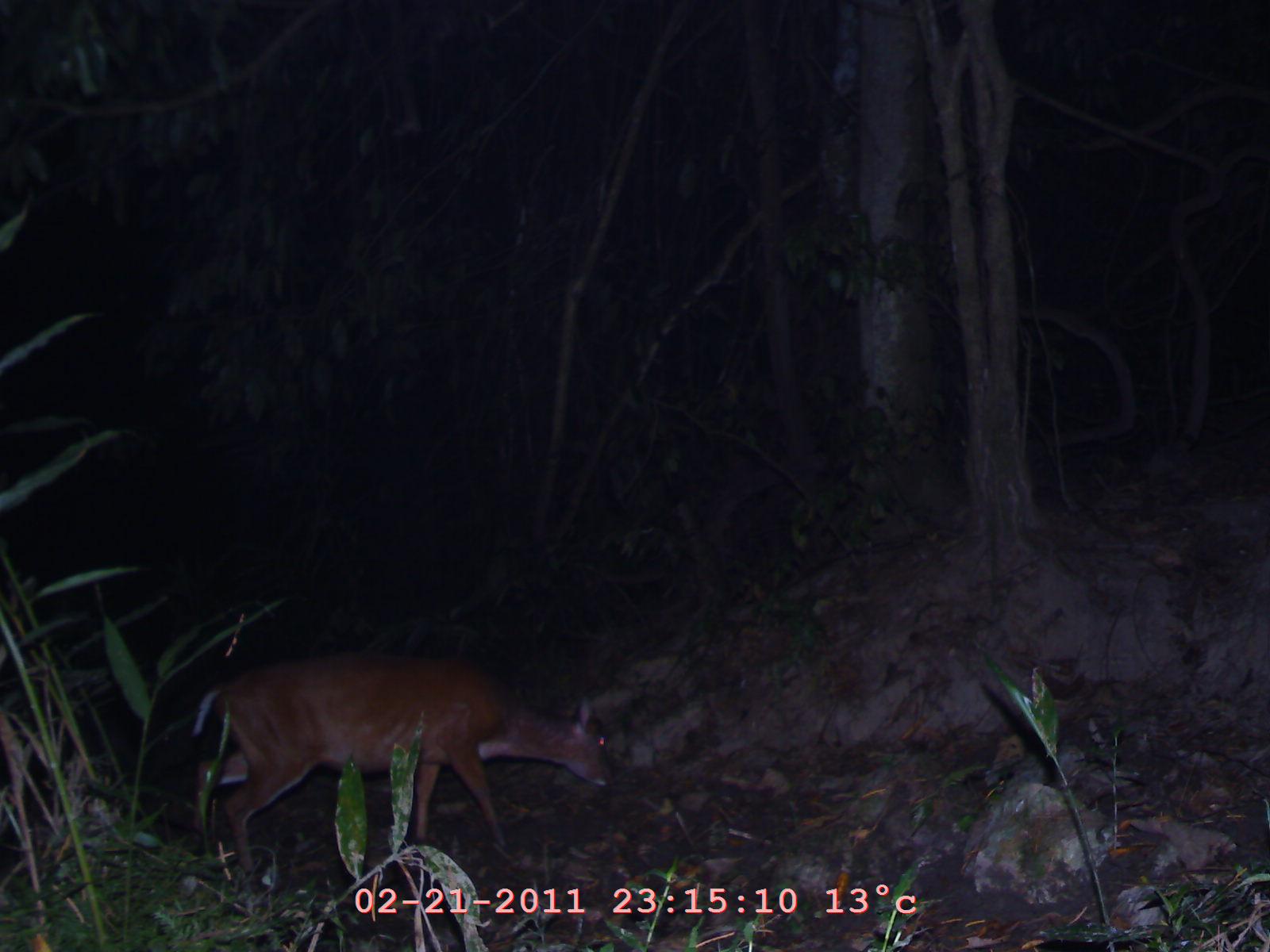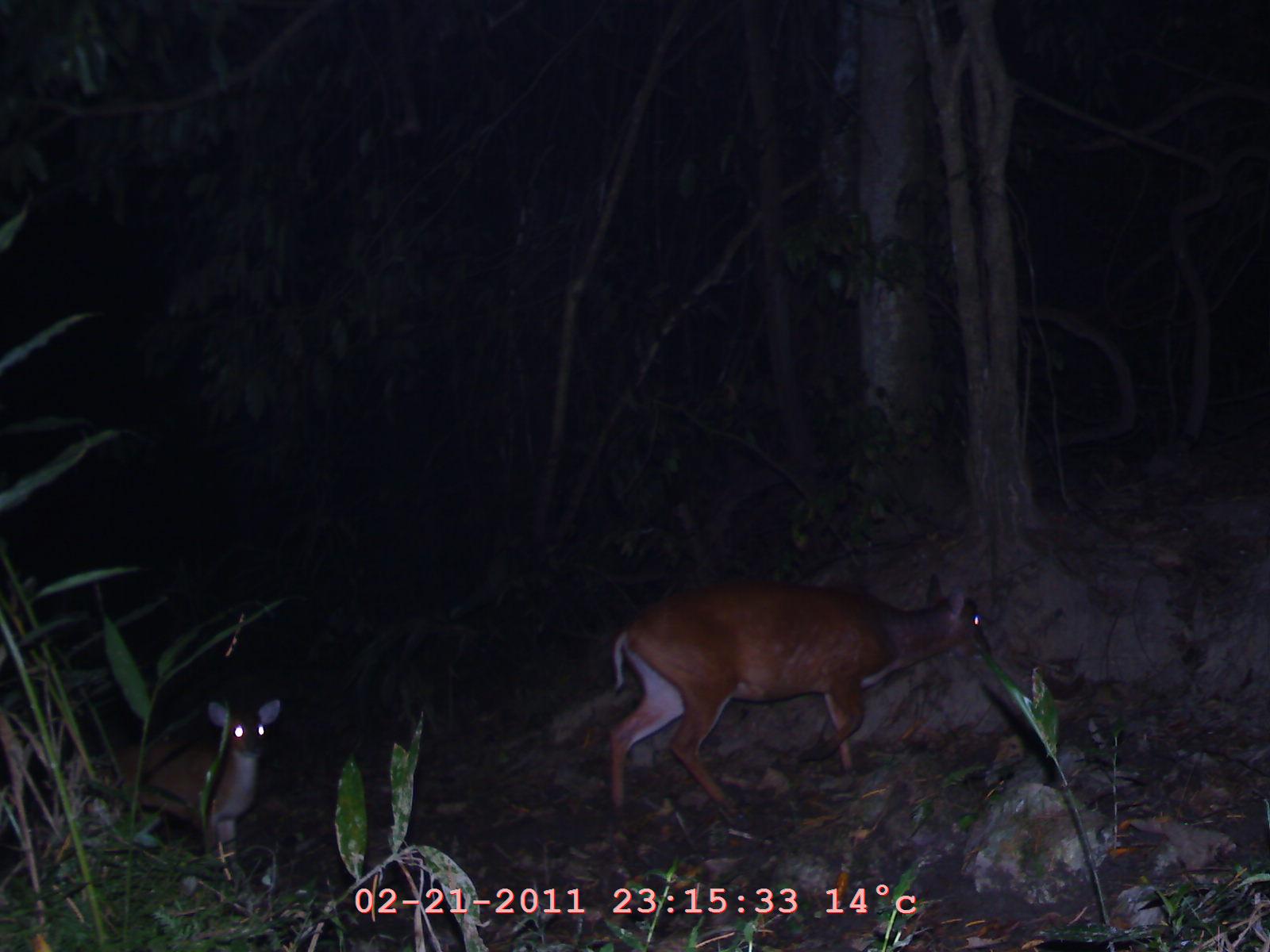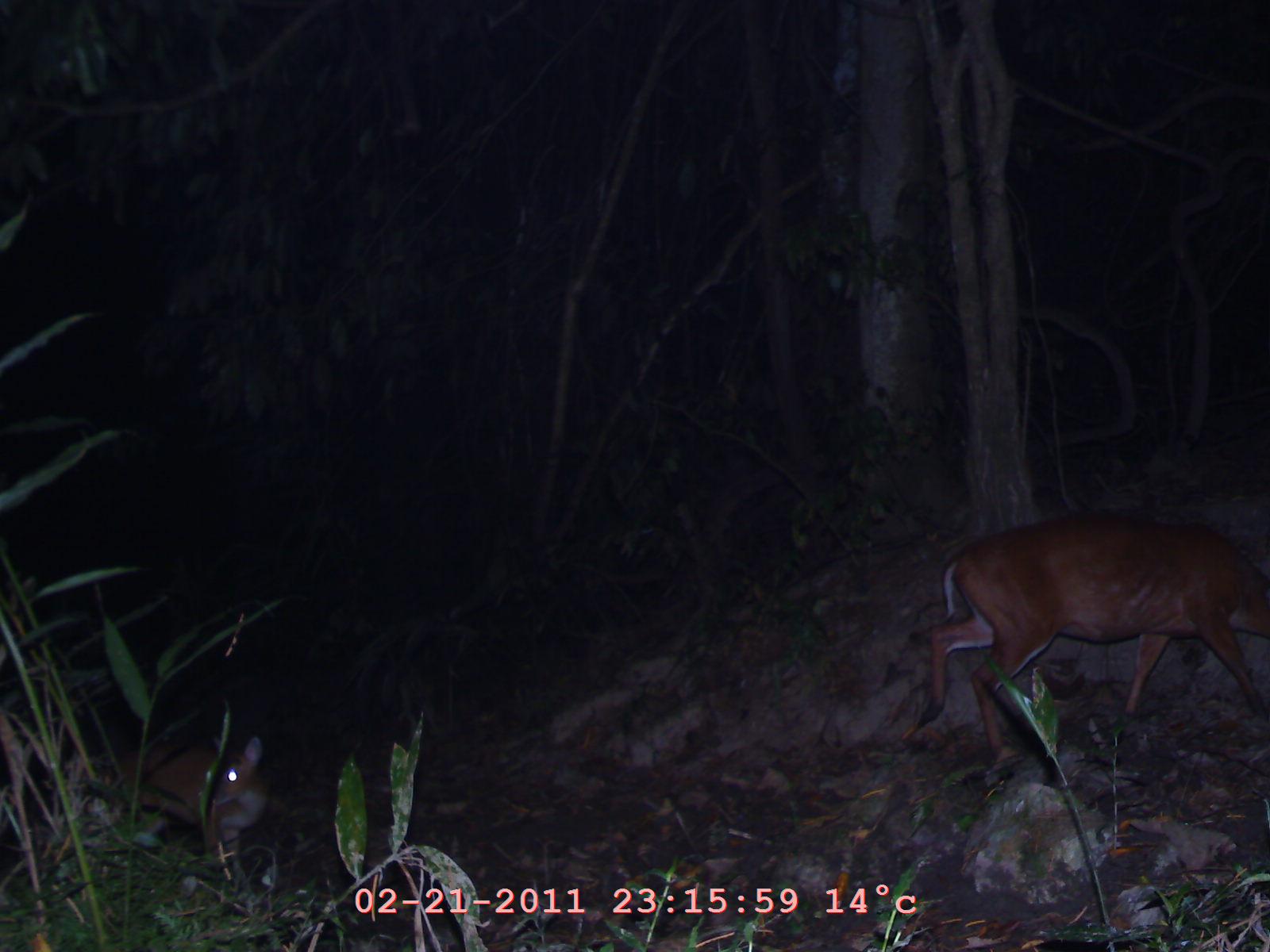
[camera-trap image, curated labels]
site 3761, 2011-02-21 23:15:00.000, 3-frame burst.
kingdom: Animalia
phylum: Chordata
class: Mammalia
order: Artiodactyla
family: Cervidae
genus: Muntiacus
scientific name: Muntiacus muntjak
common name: southern red muntjac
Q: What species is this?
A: Muntiacus muntjak (southern red muntjac).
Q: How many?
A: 1.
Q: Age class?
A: Adult.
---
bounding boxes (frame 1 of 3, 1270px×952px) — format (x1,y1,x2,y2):
muntiacus muntjak: (187,645,614,893)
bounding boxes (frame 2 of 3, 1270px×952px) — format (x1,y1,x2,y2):
muntiacus muntjak: (603,571,996,807); (88,698,282,871)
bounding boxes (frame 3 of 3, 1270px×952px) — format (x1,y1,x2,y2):
muntiacus muntjak: (913,506,1270,763); (104,732,265,866)